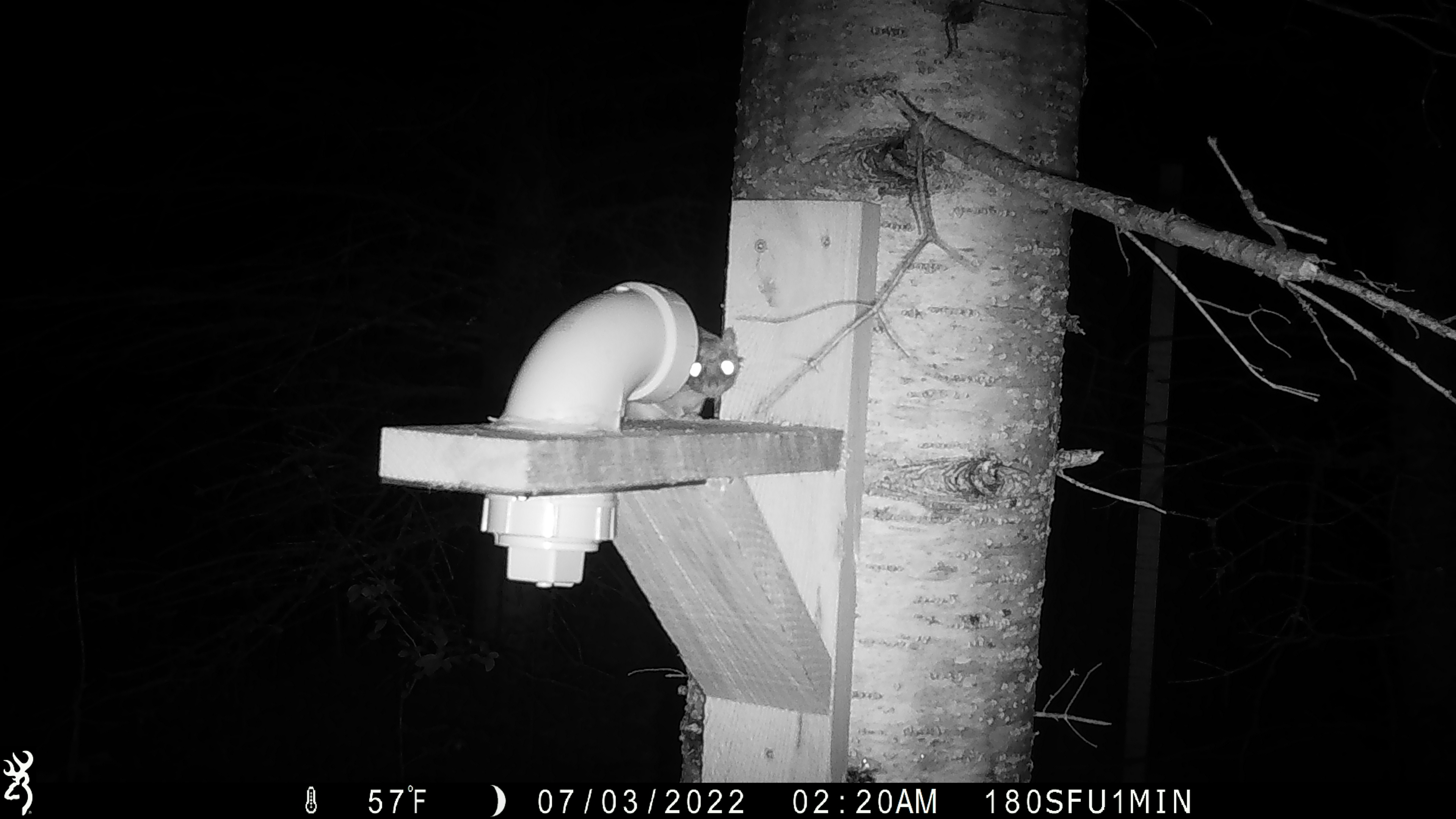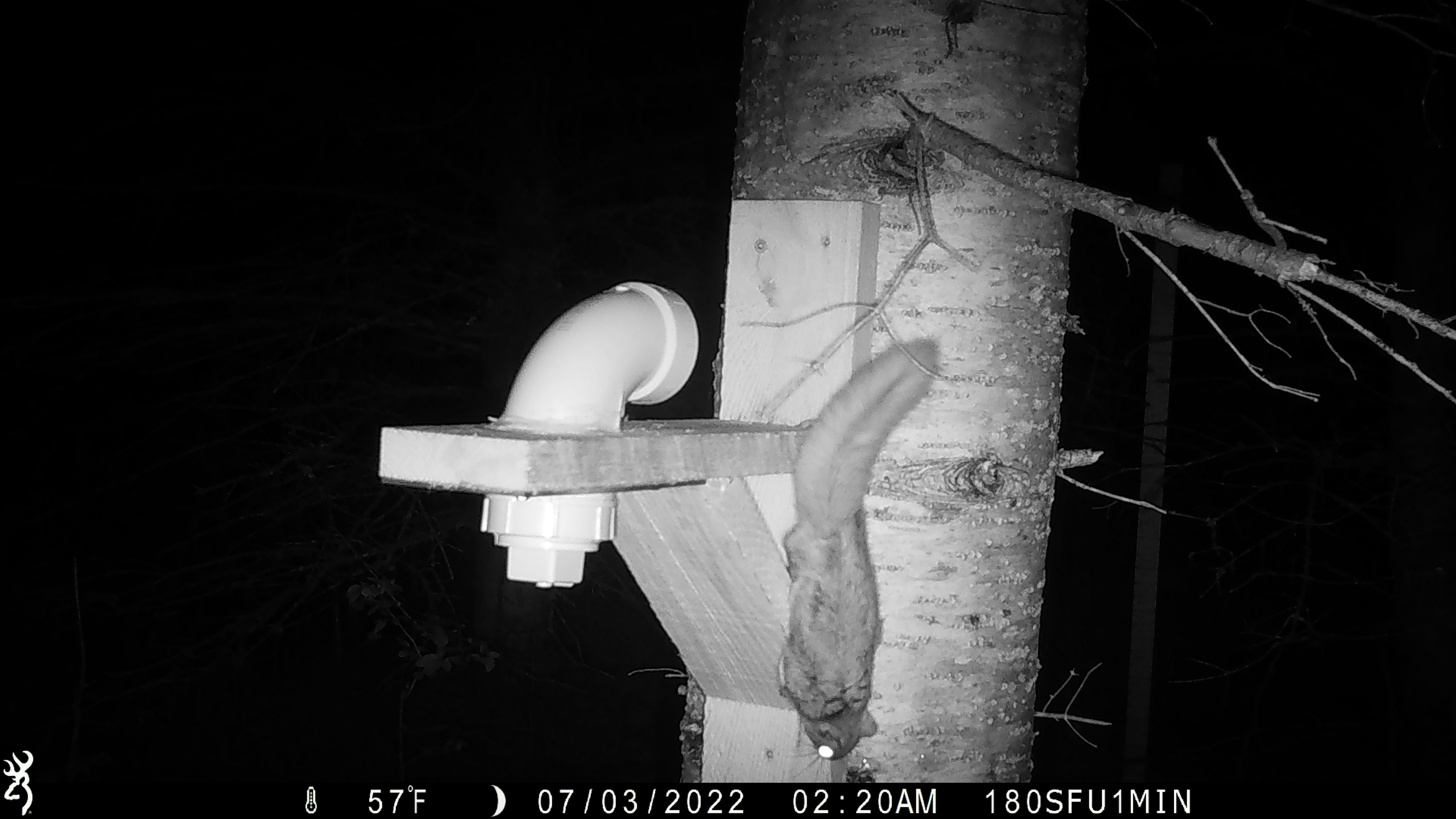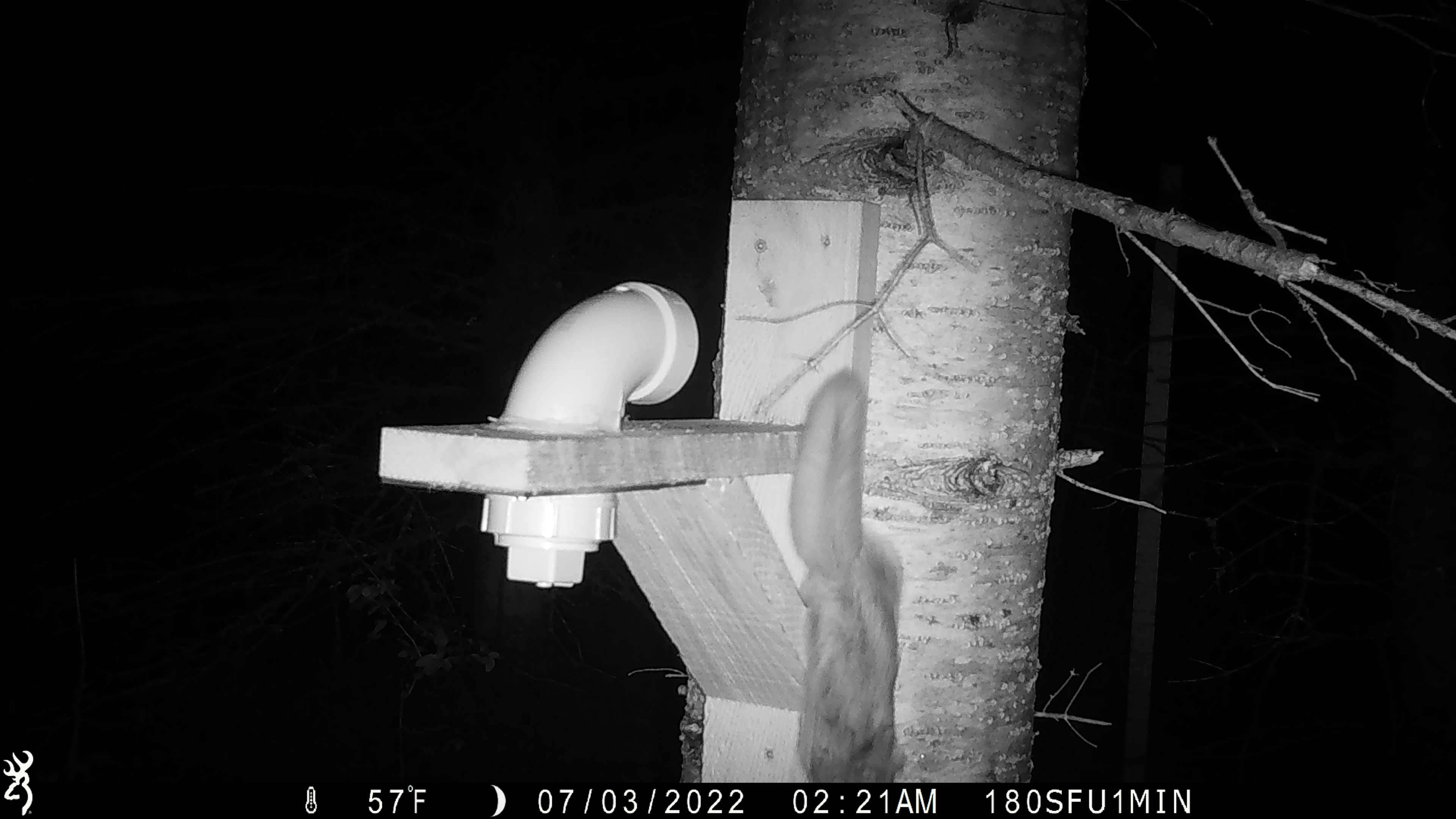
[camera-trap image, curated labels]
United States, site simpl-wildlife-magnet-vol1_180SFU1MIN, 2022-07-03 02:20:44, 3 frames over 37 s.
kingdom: Animalia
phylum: Chordata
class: Mammalia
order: Rodentia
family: Sciuridae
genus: Glaucomys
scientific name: Glaucomys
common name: flying squirrel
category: flying squirrel sp.